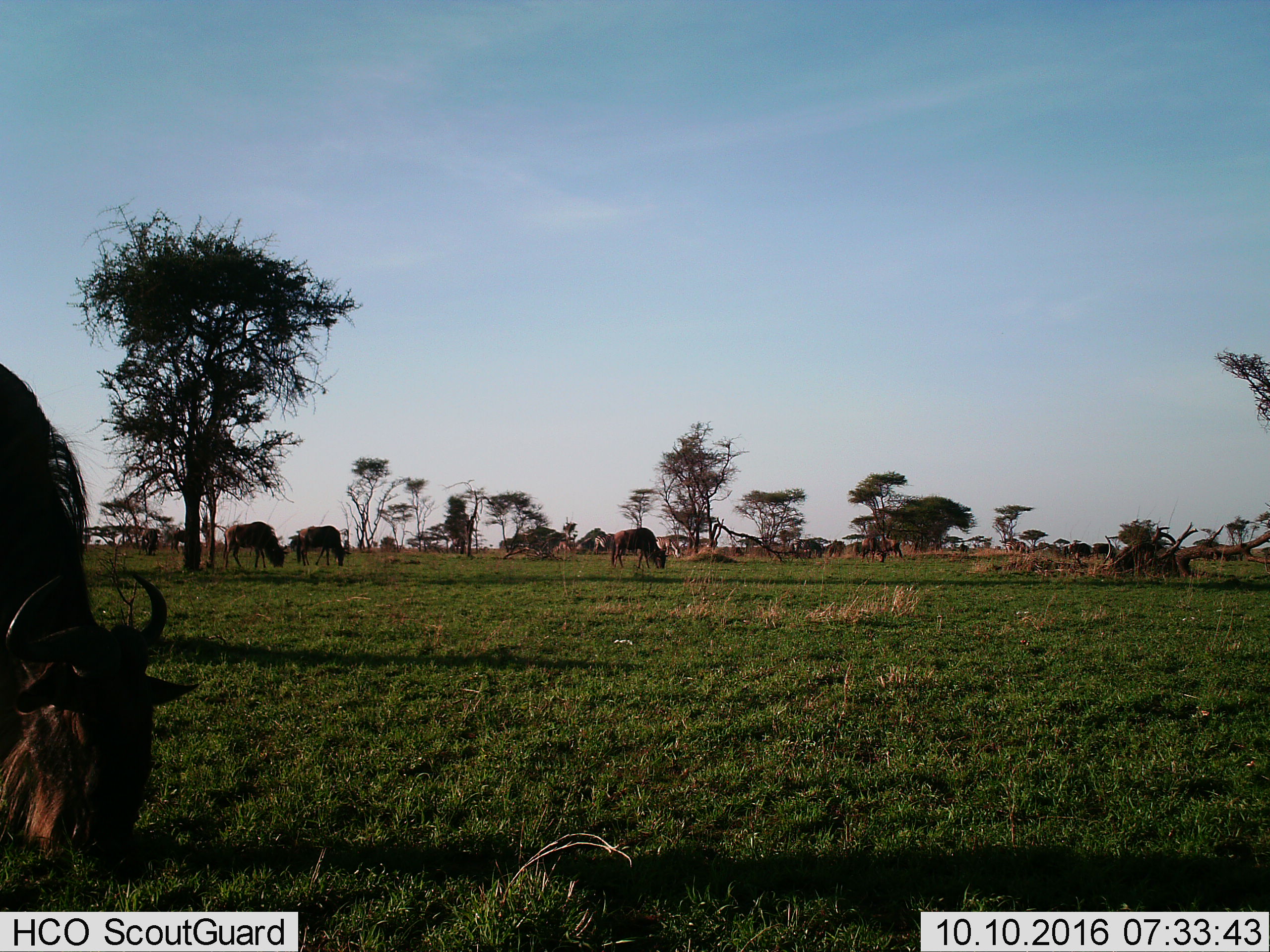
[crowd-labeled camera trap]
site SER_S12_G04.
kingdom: Animalia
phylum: Chordata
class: Mammalia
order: Artiodactyla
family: Bovidae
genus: Connochaetes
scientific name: Connochaetes taurinus taurinus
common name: blue wildebeest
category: wildebeestblue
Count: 11-50.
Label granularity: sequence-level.